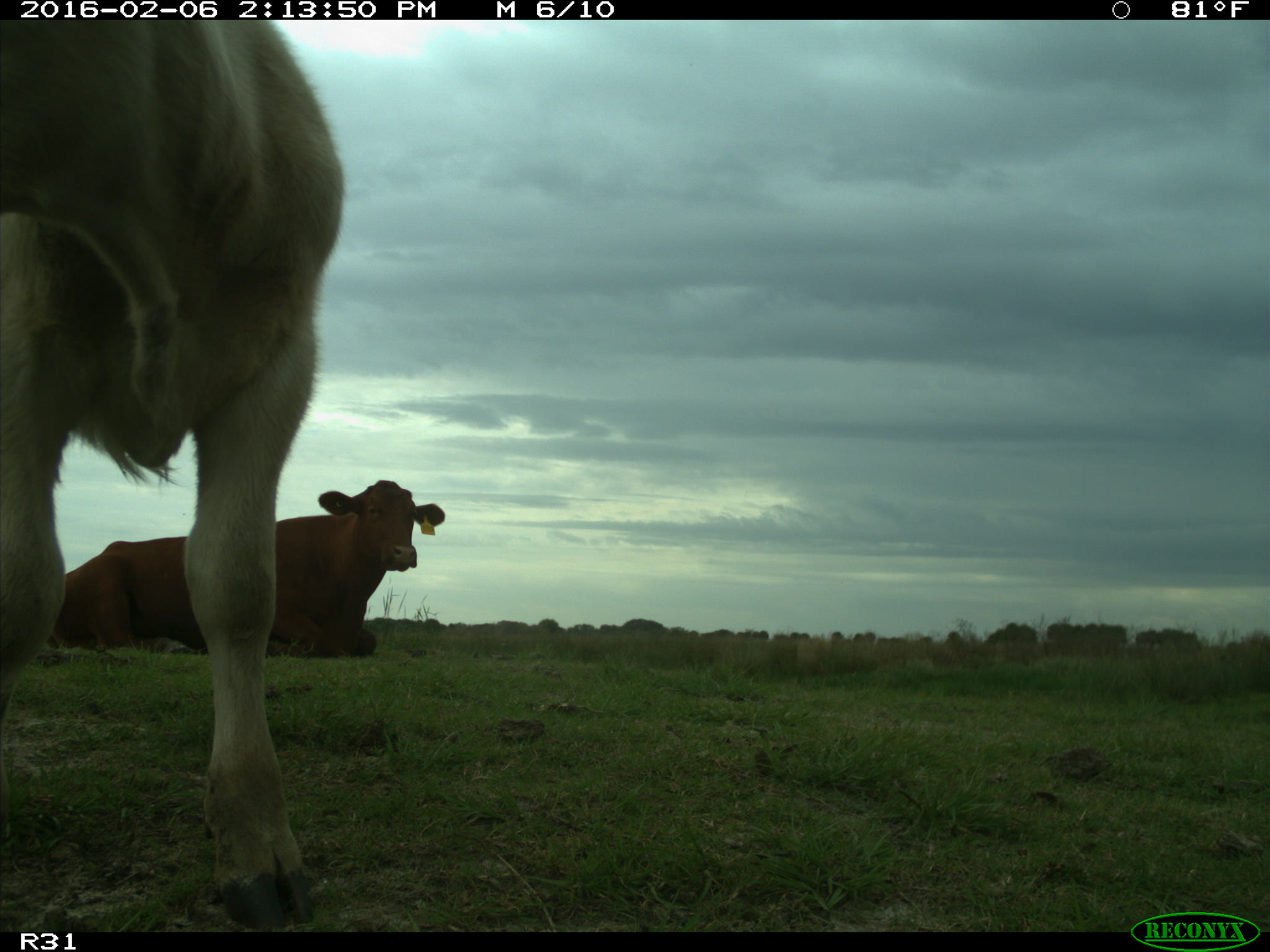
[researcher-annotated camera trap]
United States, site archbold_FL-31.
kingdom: Animalia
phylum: Chordata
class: Mammalia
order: Artiodactyla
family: Bovidae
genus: Bos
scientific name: Bos taurus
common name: domestic cow